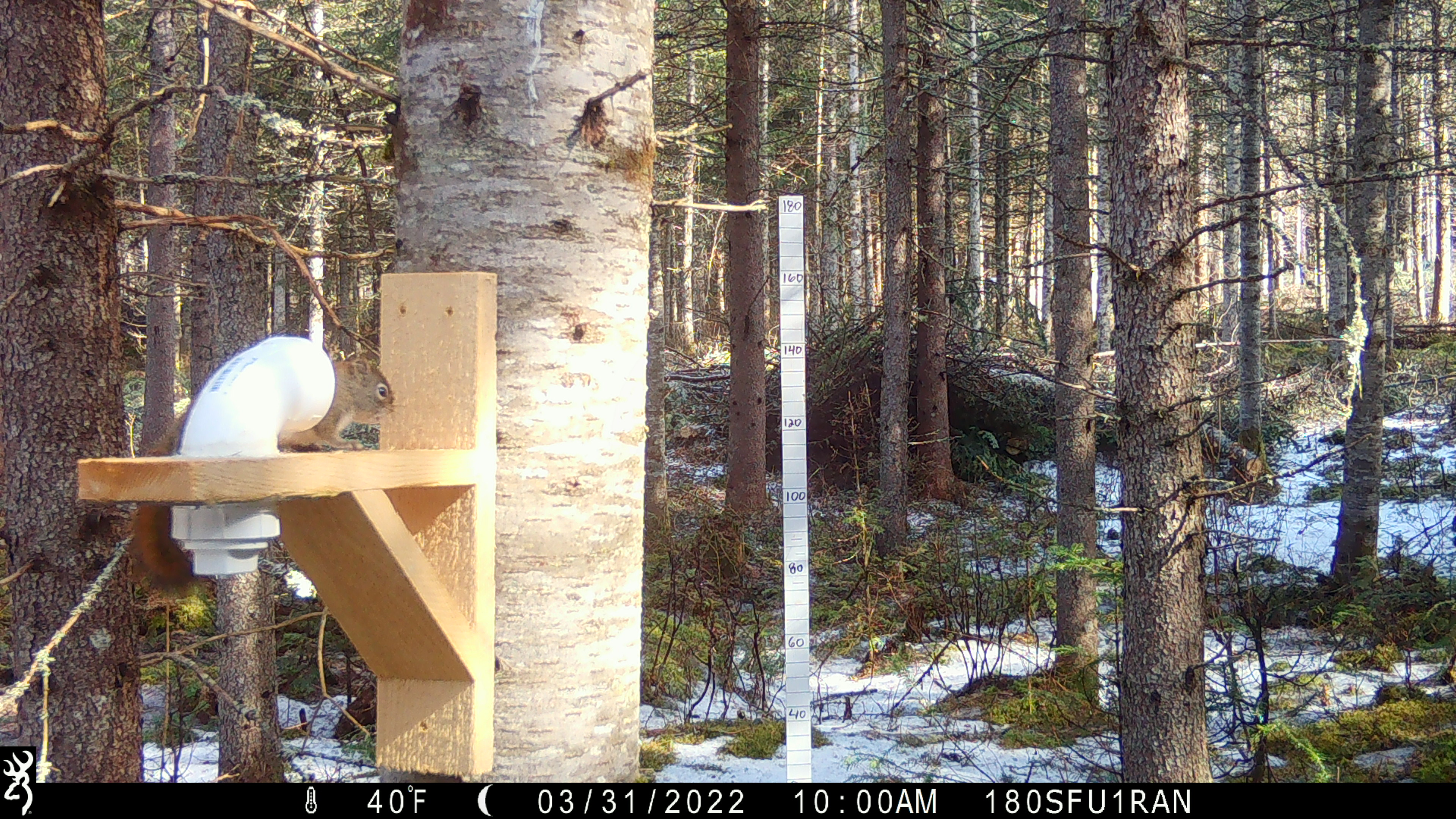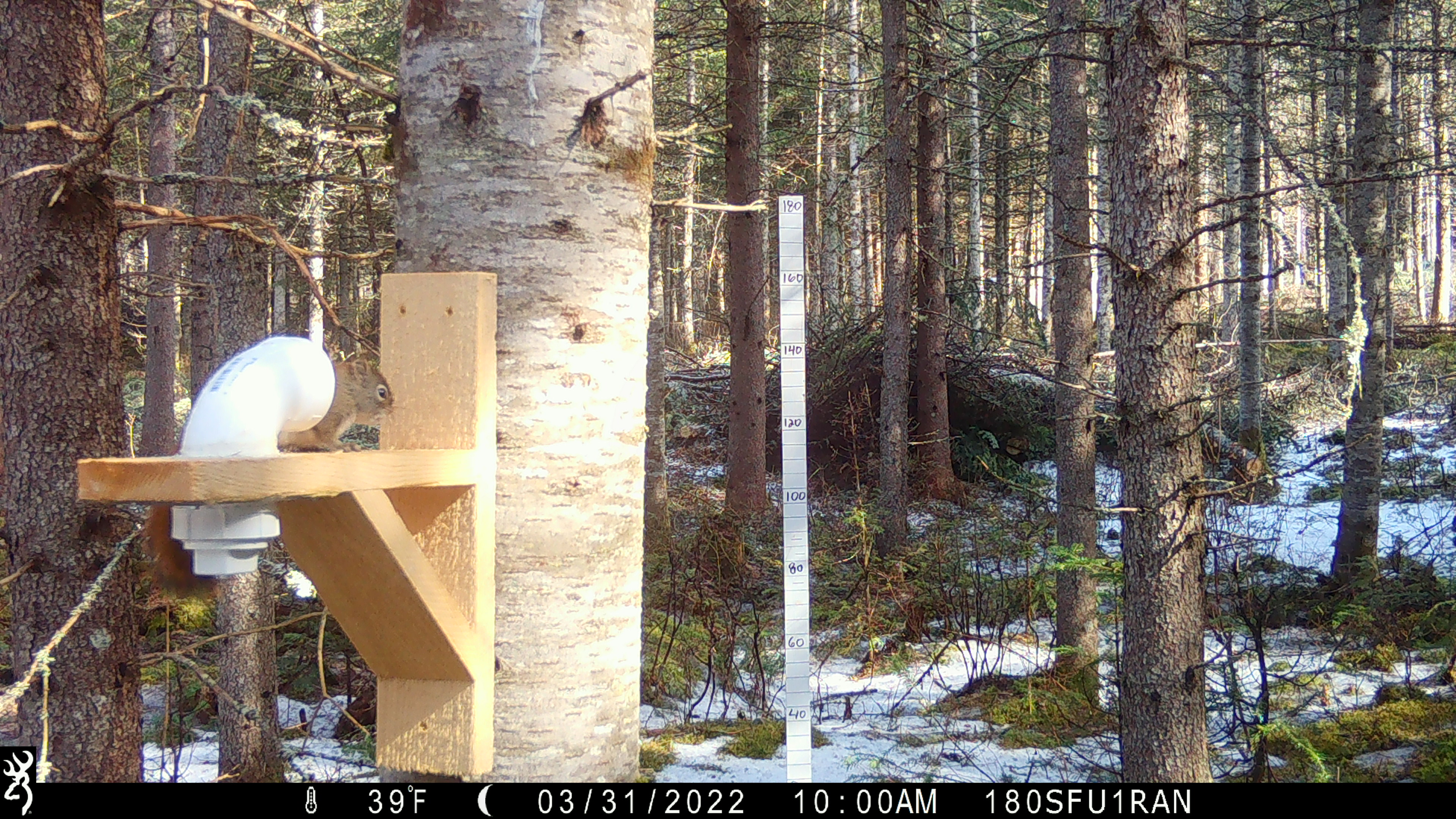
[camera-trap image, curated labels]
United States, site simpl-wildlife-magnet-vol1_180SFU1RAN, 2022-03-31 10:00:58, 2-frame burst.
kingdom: Animalia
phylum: Chordata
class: Mammalia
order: Rodentia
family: Sciuridae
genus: Tamiasciurus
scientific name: Tamiasciurus hudsonicus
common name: red squirrel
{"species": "red squirrel (Tamiasciurus hudsonicus)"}